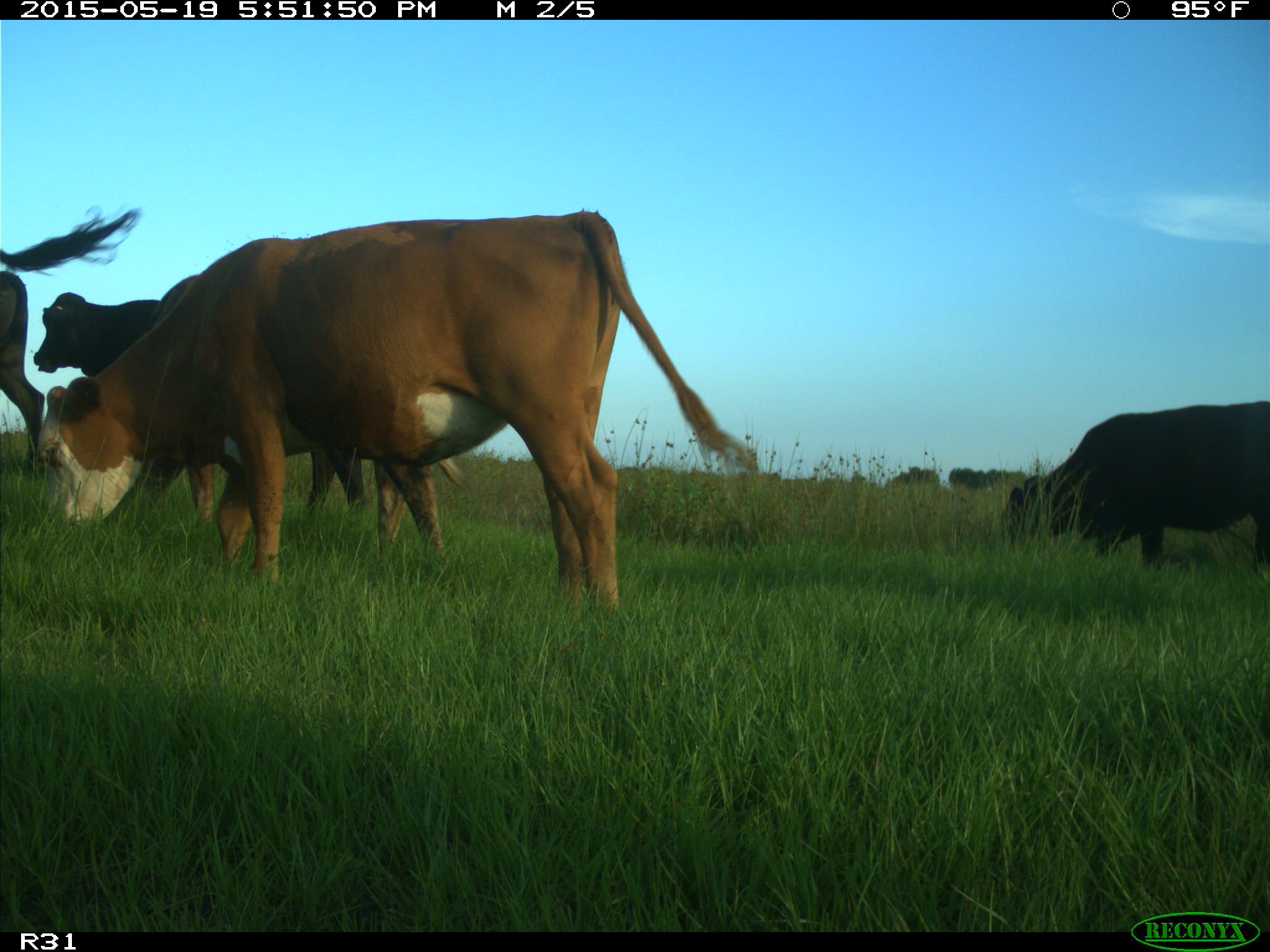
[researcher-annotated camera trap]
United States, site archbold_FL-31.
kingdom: Animalia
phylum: Chordata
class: Mammalia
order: Artiodactyla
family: Bovidae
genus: Bos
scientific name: Bos taurus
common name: domestic cow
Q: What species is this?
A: Bos taurus (domestic cow).